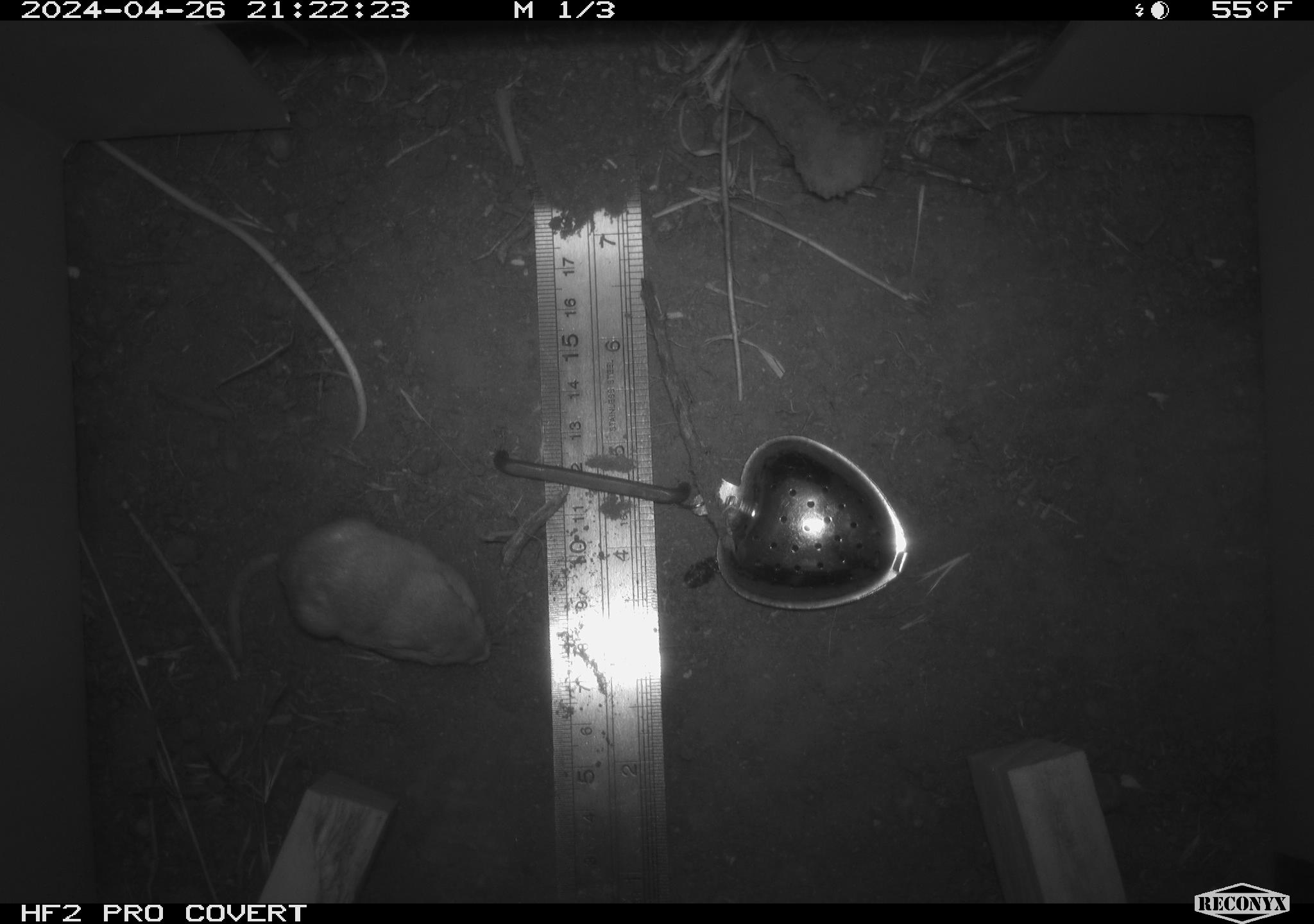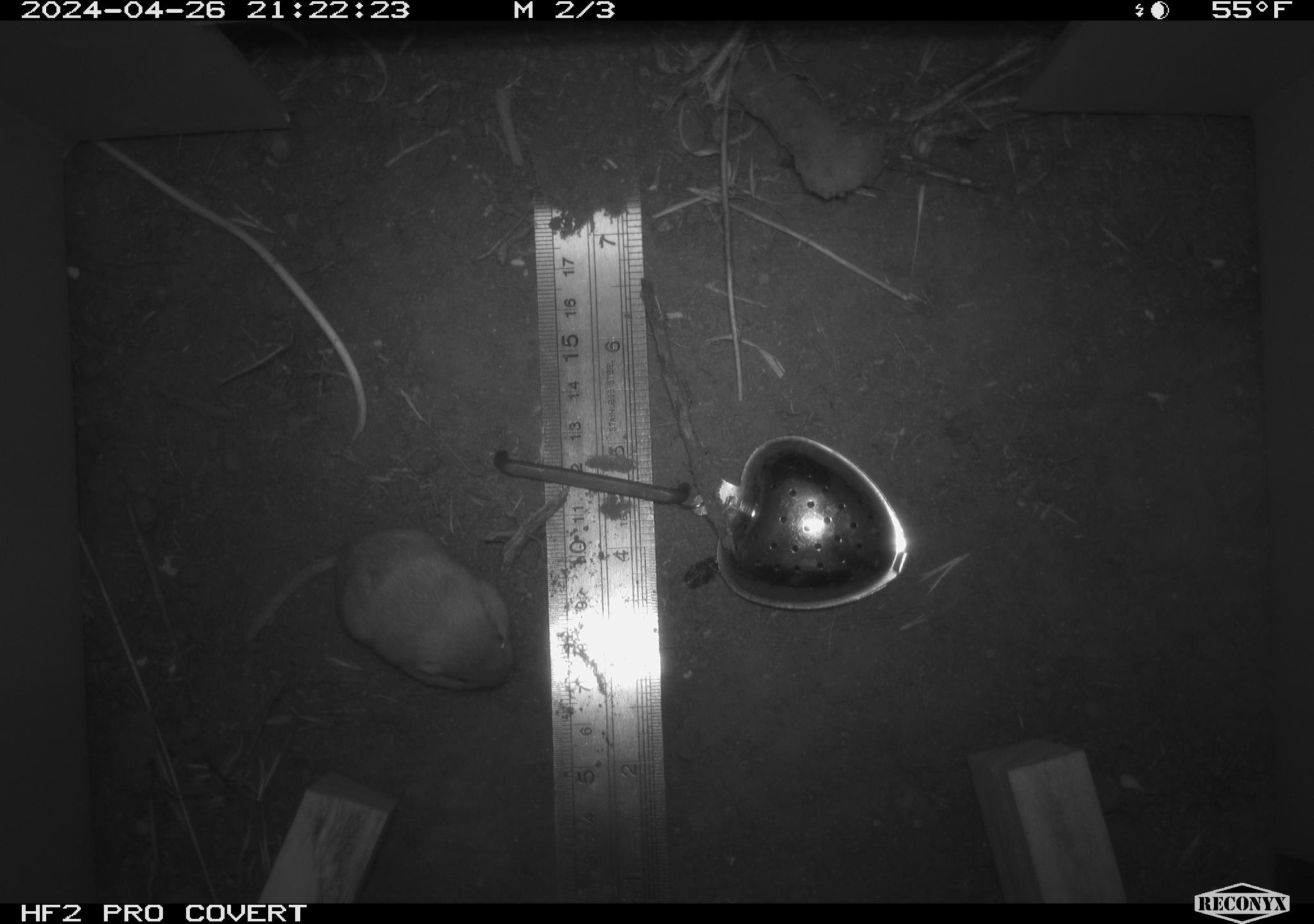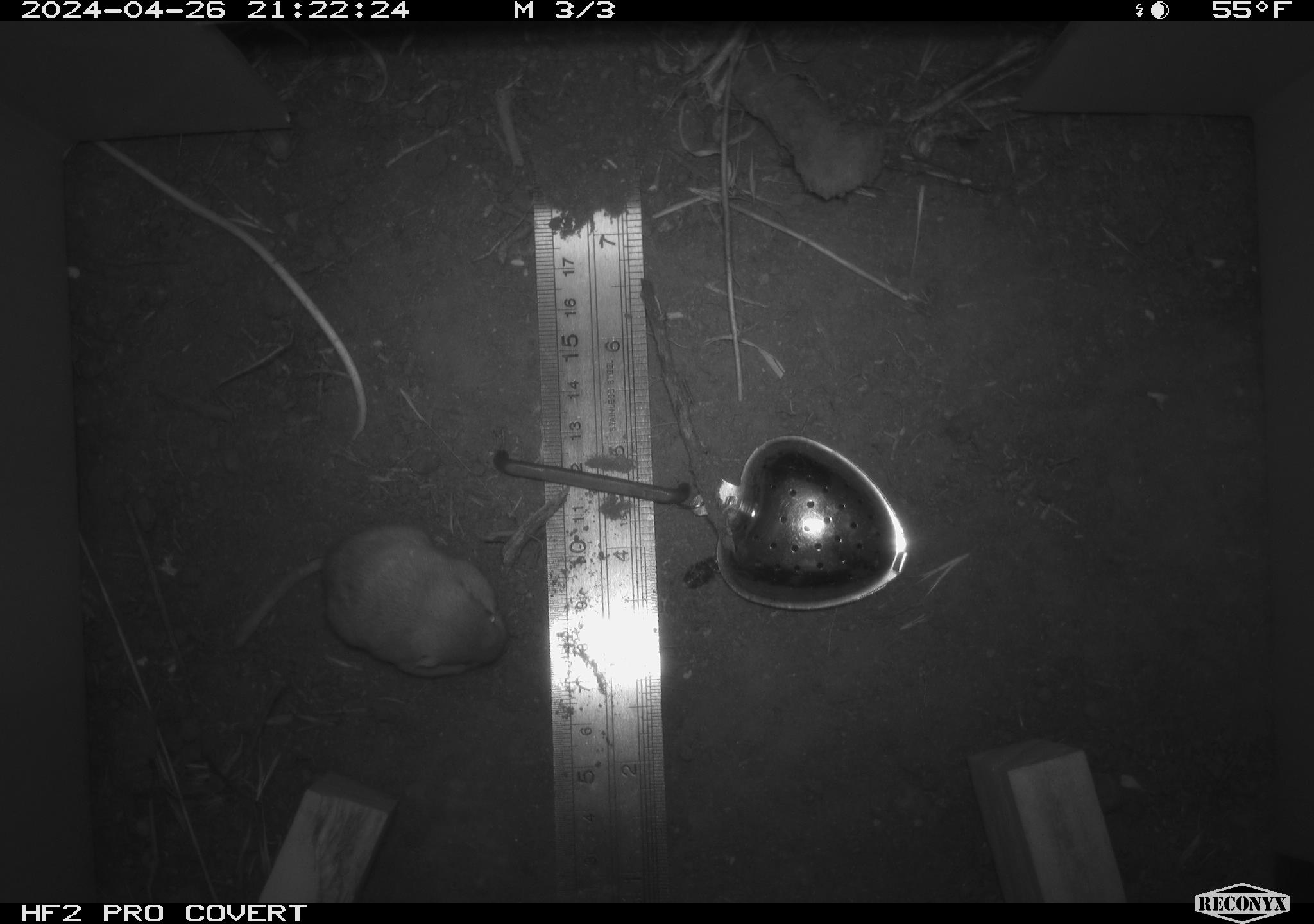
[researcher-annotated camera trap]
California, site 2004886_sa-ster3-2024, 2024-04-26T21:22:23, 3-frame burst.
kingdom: Animalia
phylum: Chordata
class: Mammalia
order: Rodentia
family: Heteromyidae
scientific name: Heteromyidae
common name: kangaroo rats and pocket mice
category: heteromyidae family